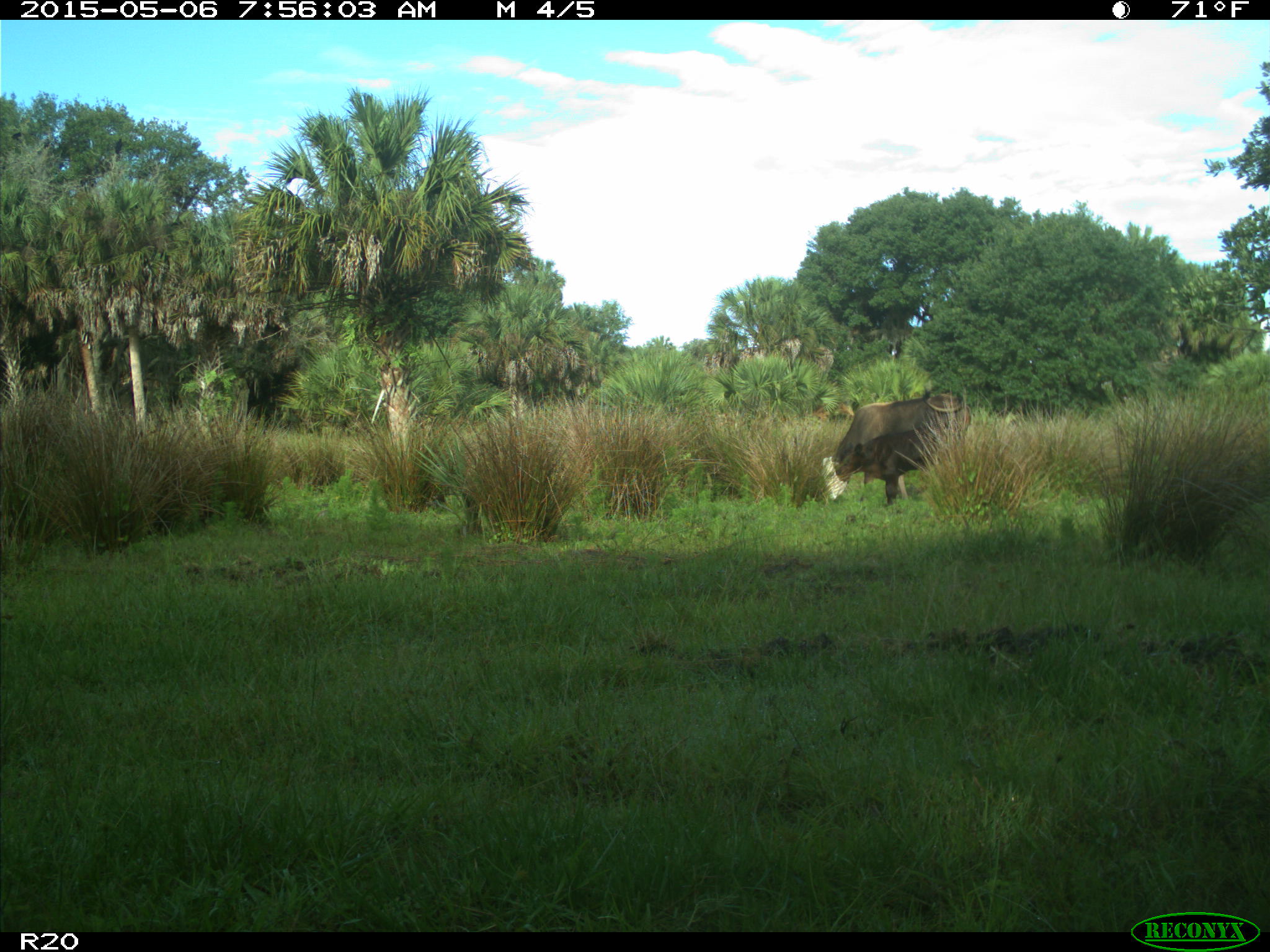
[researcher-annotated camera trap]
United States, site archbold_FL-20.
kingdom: Animalia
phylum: Chordata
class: Mammalia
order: Artiodactyla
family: Bovidae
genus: Bos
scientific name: Bos taurus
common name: domestic cow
Bos taurus (domestic cow).